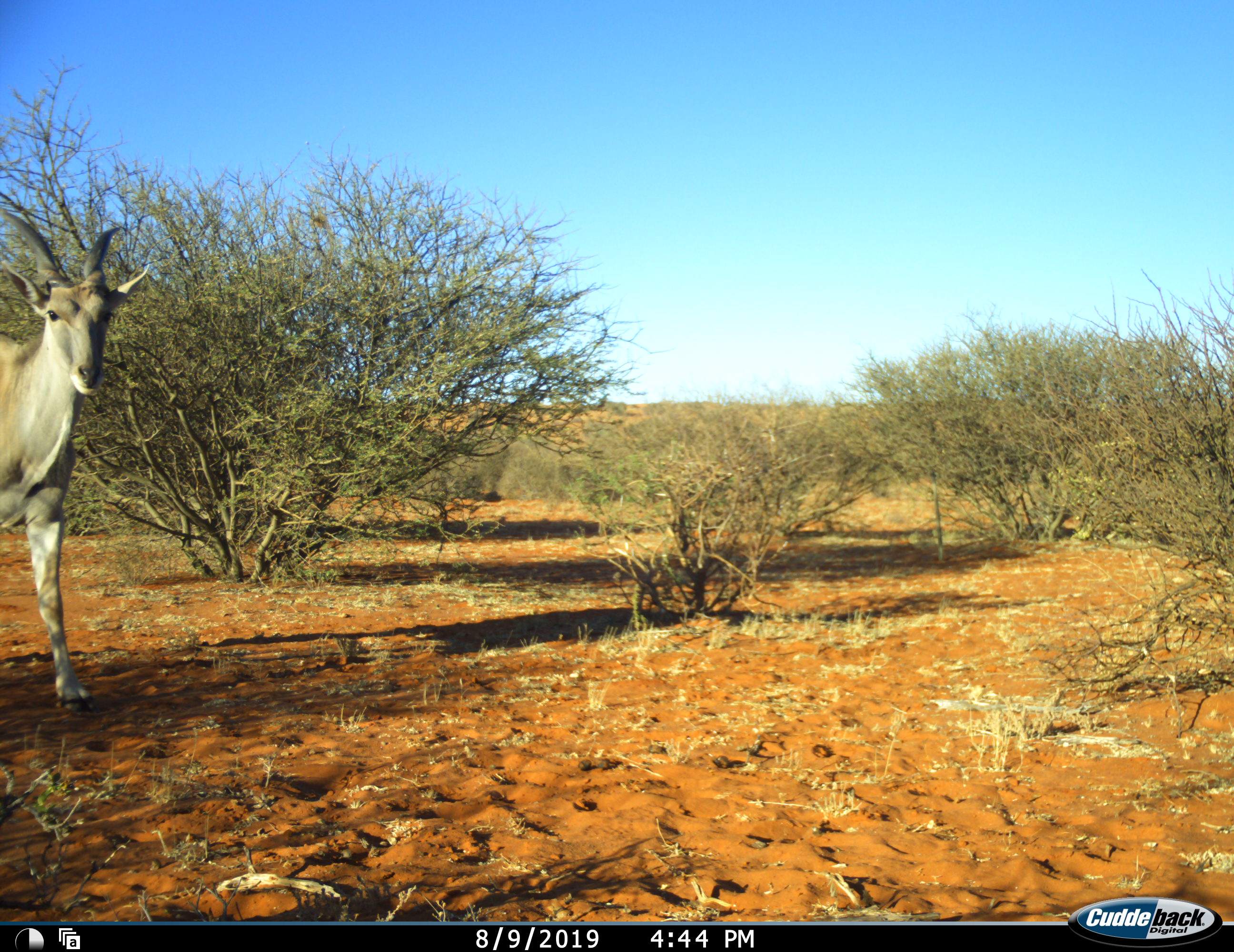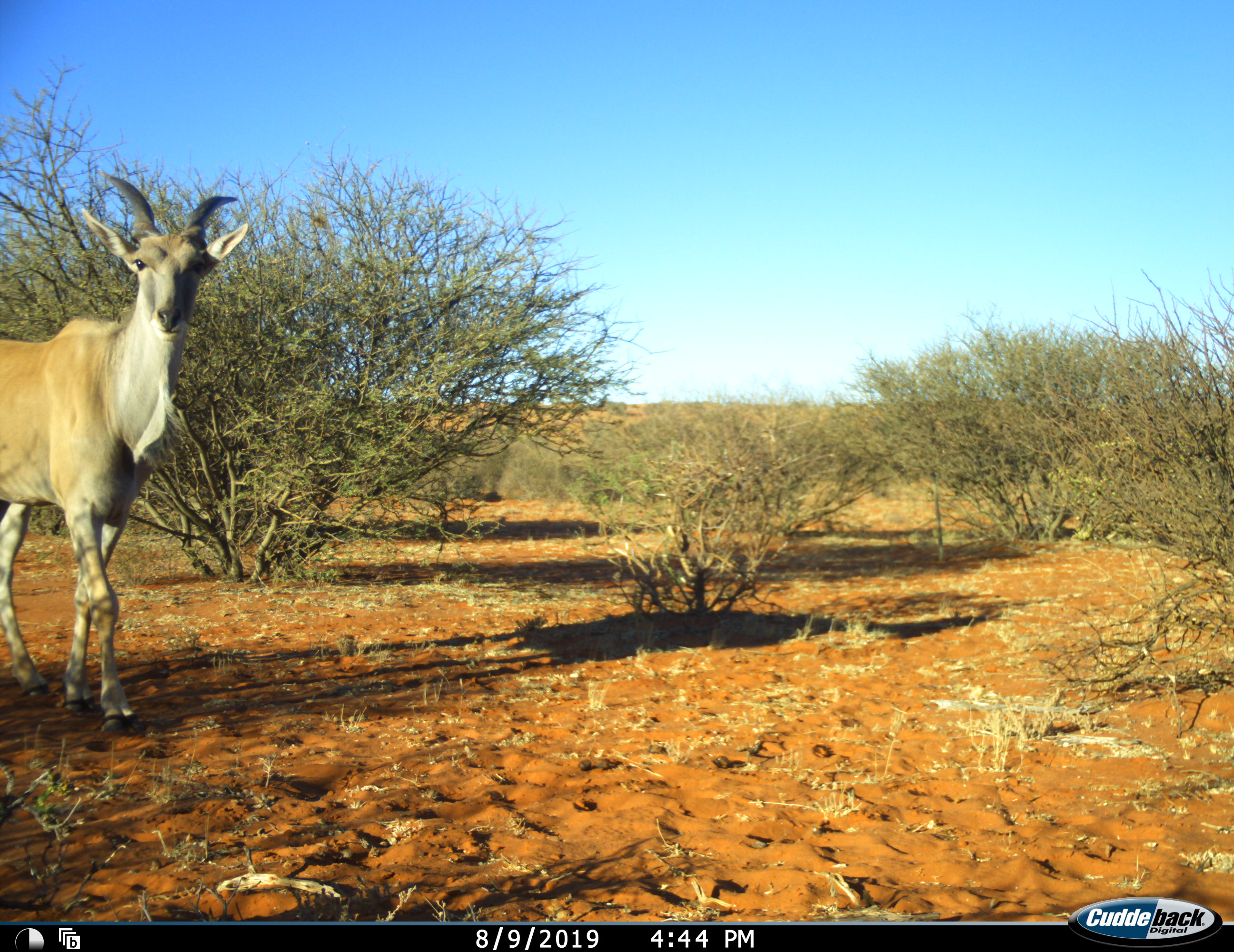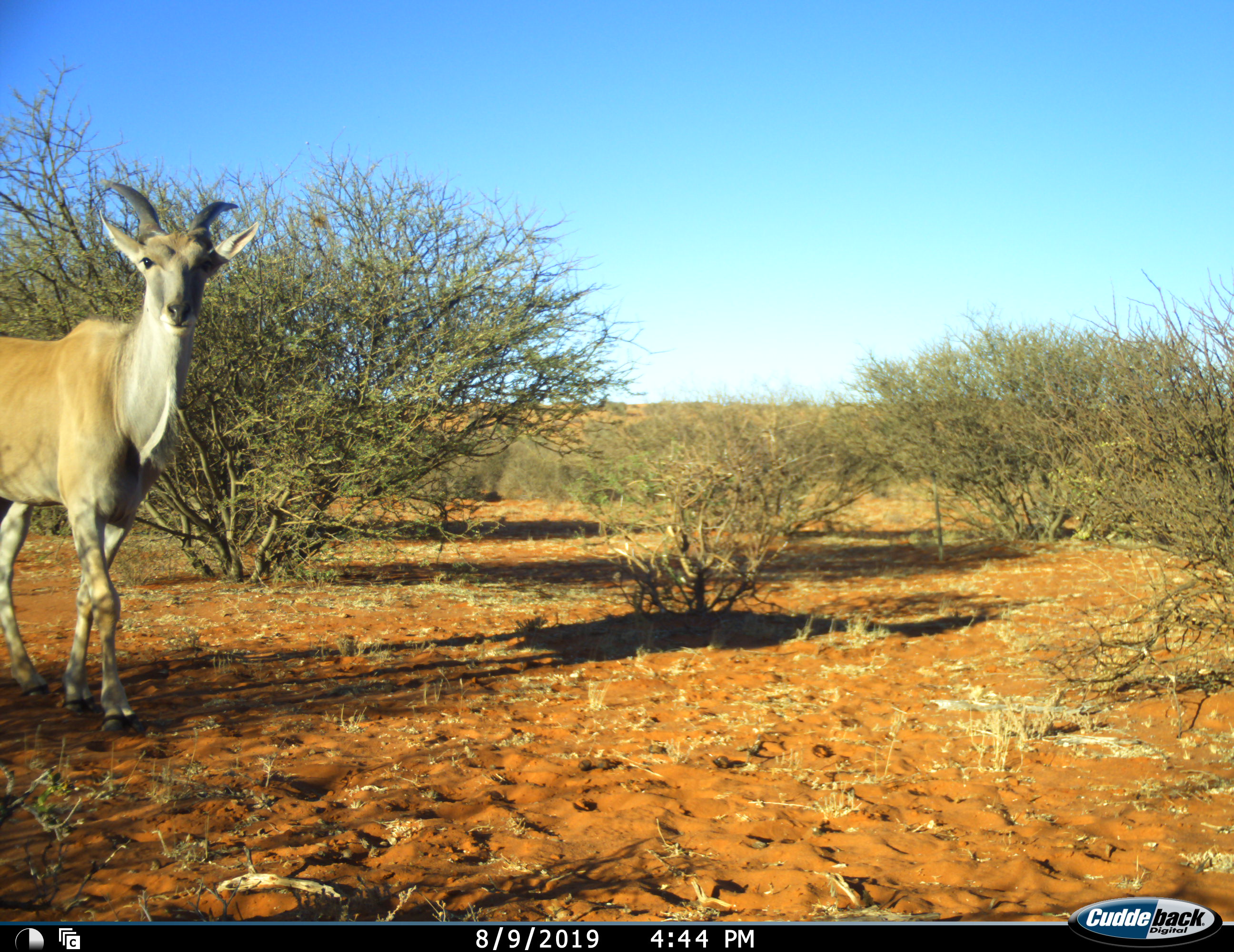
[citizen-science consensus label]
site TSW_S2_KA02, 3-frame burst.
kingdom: Animalia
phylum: Chordata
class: Mammalia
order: Artiodactyla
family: Bovidae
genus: Tragelaphus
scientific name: Tragelaphus oryx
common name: eland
Eland (Tragelaphus oryx), count 1. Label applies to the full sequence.